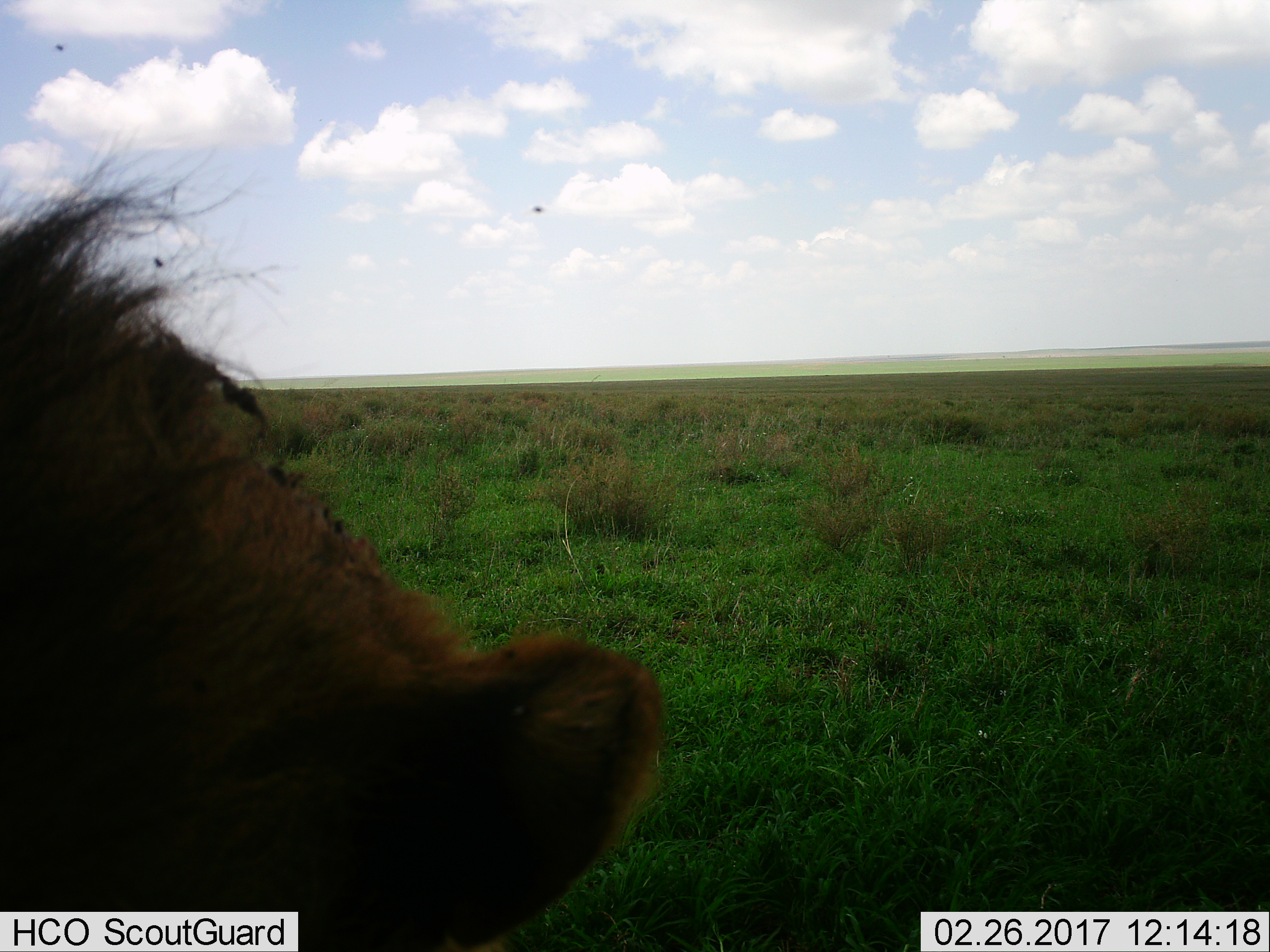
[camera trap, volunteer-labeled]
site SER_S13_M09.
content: unidentified animal